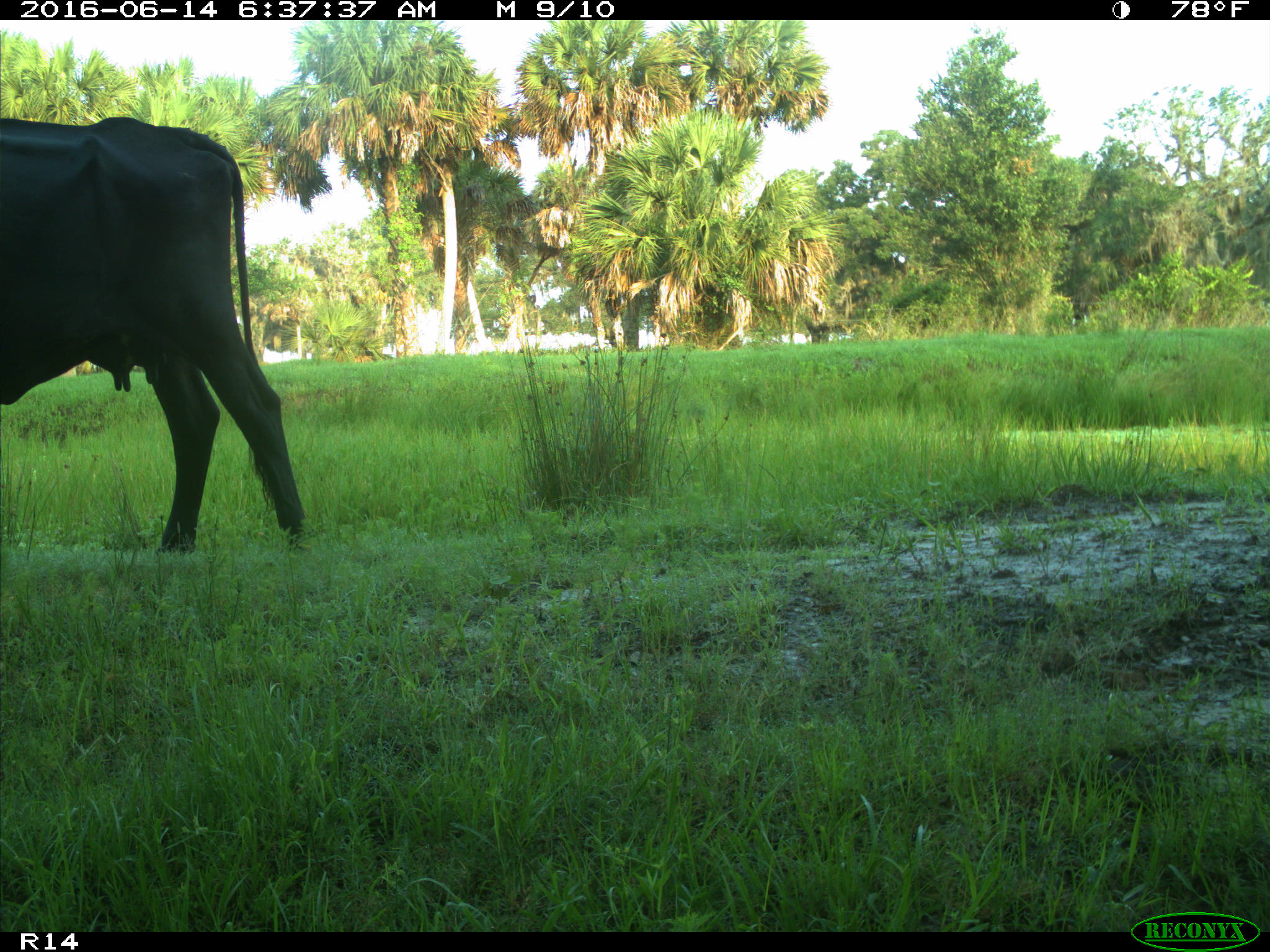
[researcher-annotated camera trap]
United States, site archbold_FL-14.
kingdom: Animalia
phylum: Chordata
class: Mammalia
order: Artiodactyla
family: Bovidae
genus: Bos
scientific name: Bos taurus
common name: domestic cow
Bos taurus (domestic cow).